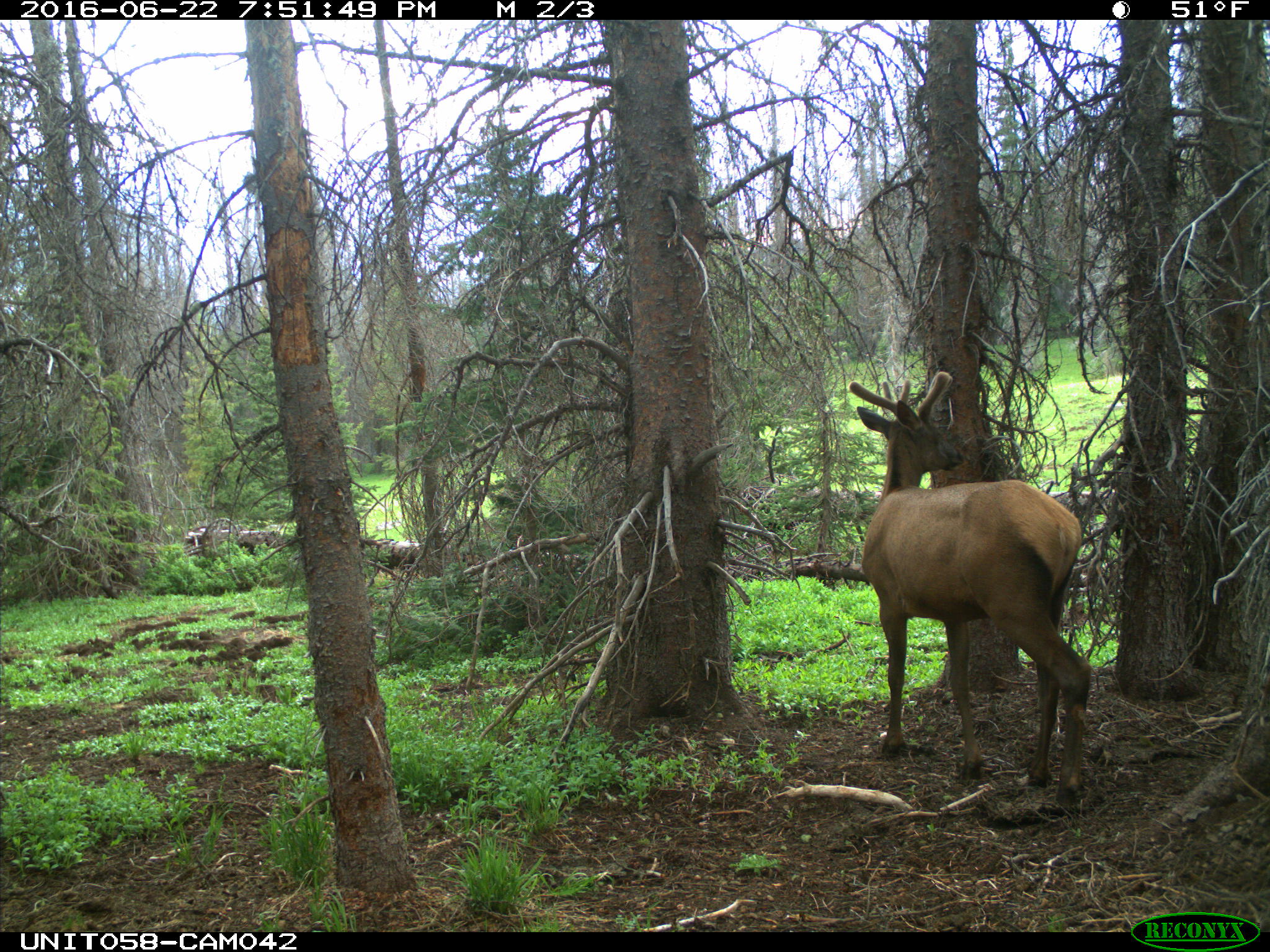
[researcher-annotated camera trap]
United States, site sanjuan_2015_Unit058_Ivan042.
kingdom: Animalia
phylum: Chordata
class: Mammalia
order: Artiodactyla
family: Cervidae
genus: Cervus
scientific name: Cervus elaphus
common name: red deer